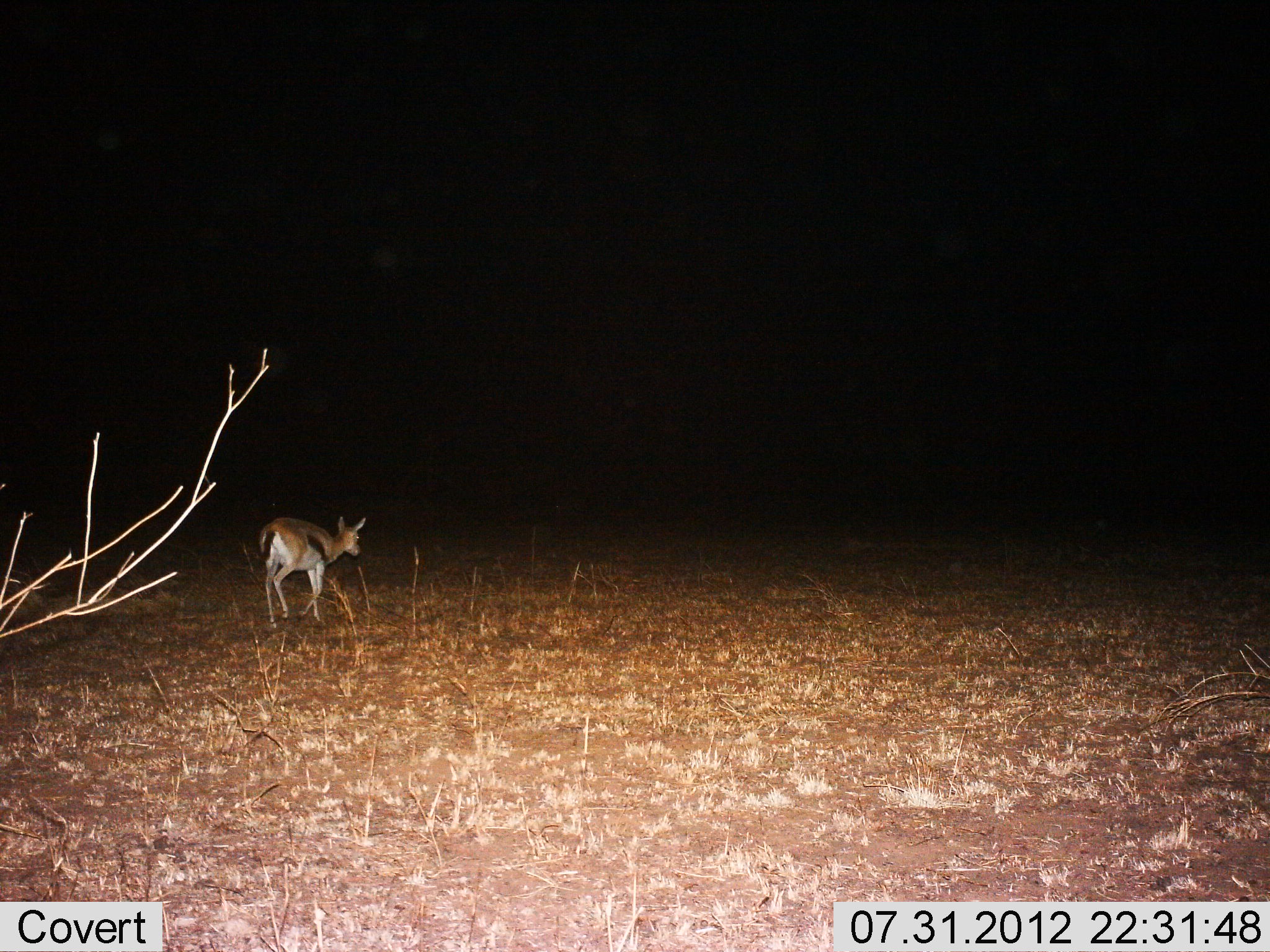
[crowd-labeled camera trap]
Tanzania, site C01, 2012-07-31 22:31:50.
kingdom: Animalia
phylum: Chordata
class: Mammalia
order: Artiodactyla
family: Bovidae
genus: Eudorcas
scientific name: Eudorcas thomsonii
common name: thomson's gazelle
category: gazellethomsons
Gazellethomsons (thomson's gazelle) (Eudorcas thomsonii), count 1. Behavior (volunteer vote fractions): standing 0%, resting 0%, moving 100%, interacting 0%. Young present (vote fraction): 0%. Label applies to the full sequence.